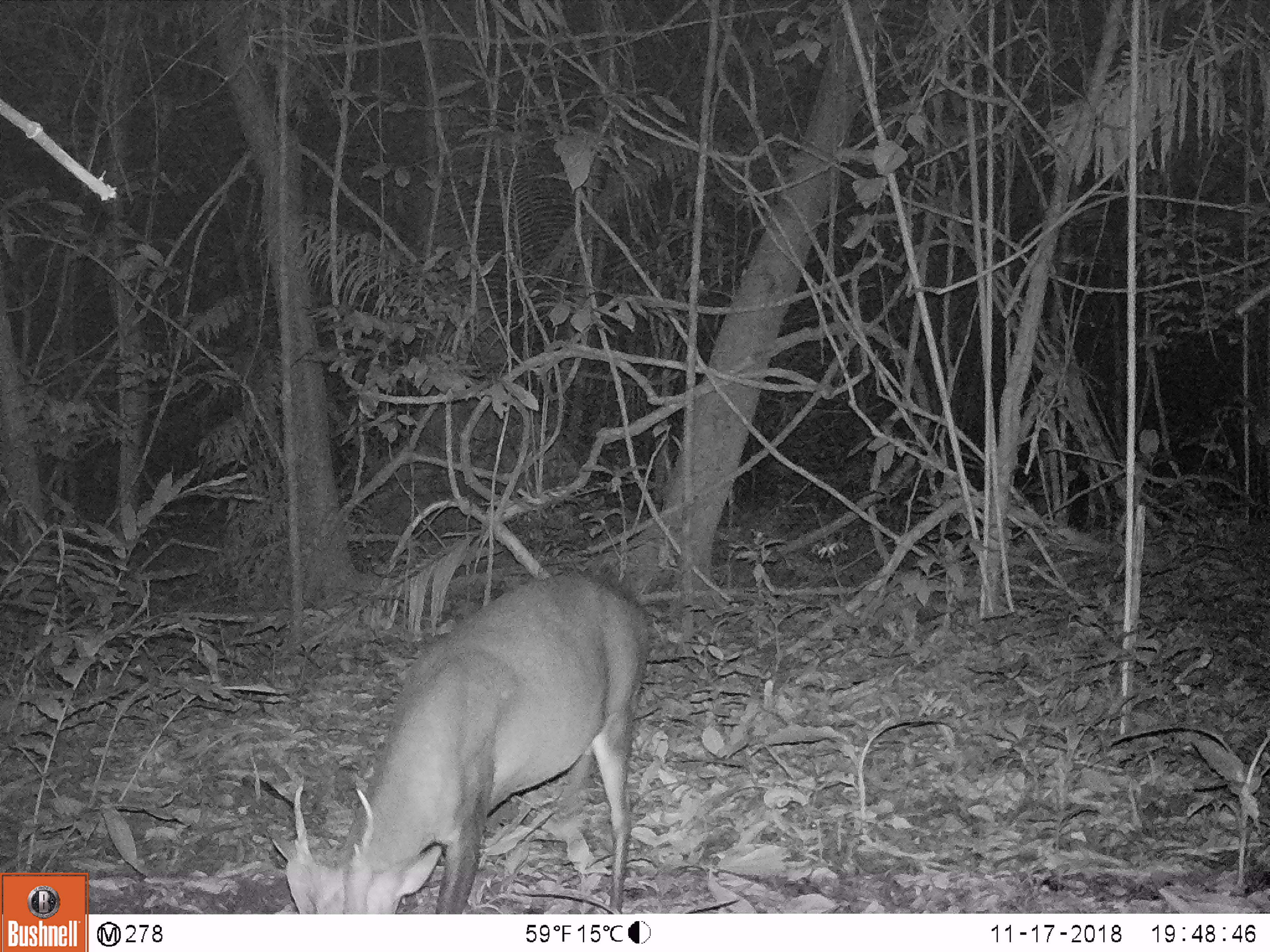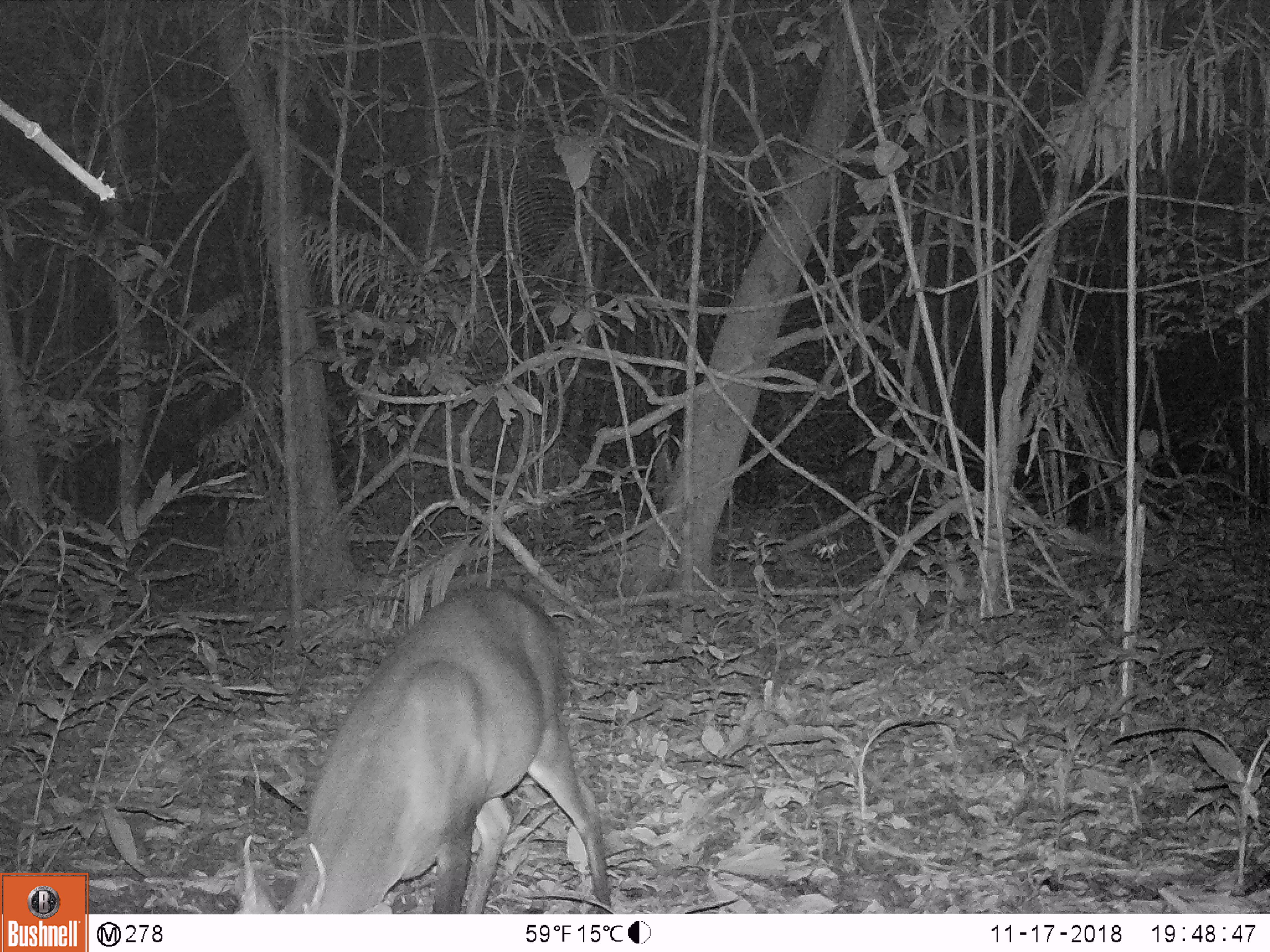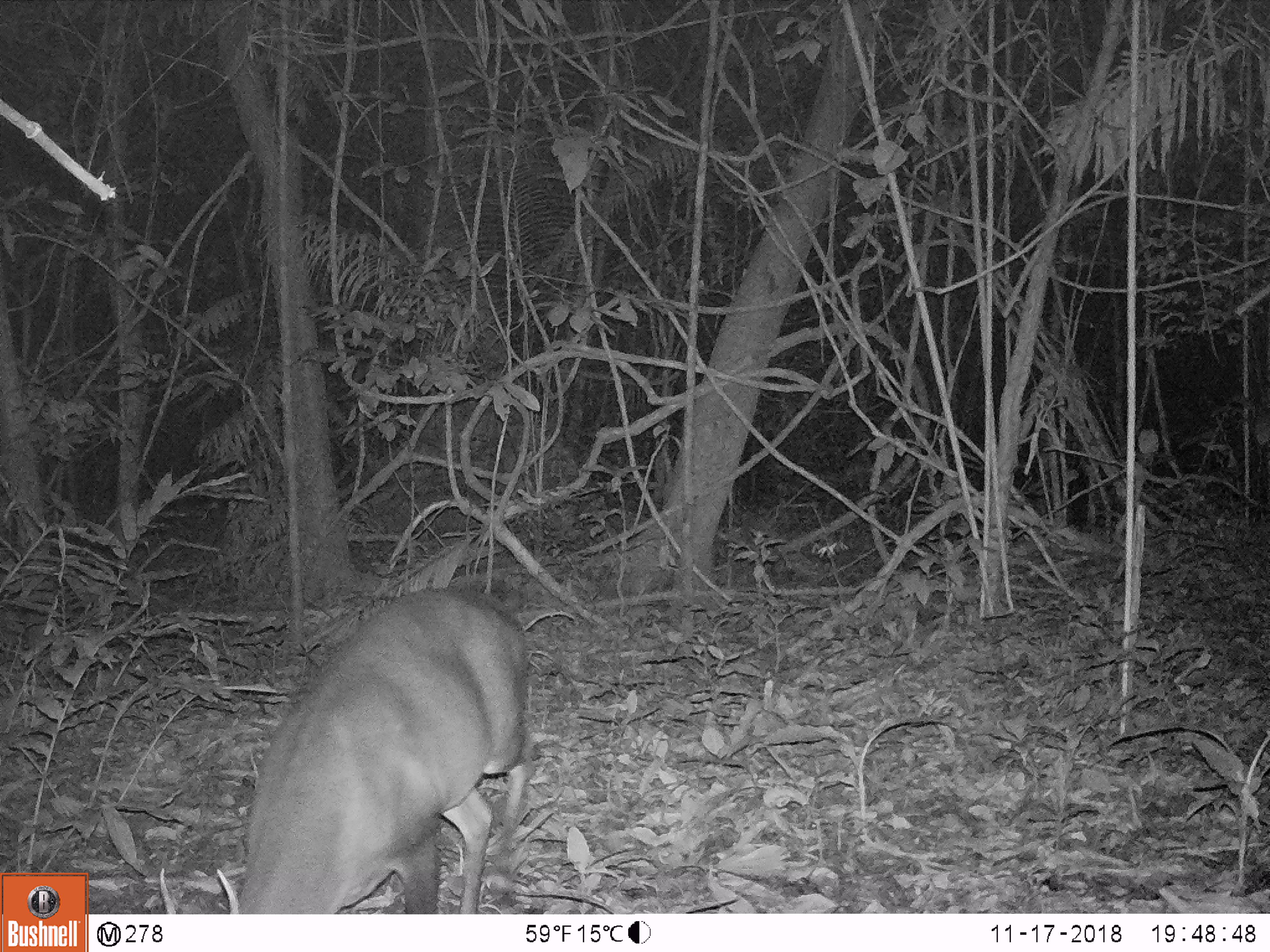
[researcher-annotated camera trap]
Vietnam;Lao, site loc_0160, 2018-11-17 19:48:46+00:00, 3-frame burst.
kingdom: Animalia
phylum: Chordata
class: Mammalia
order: Artiodactyla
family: Cervidae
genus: Muntiacus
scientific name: Muntiacus vuquangensis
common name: large-antlered muntjac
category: large antlered muntjac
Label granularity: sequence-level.